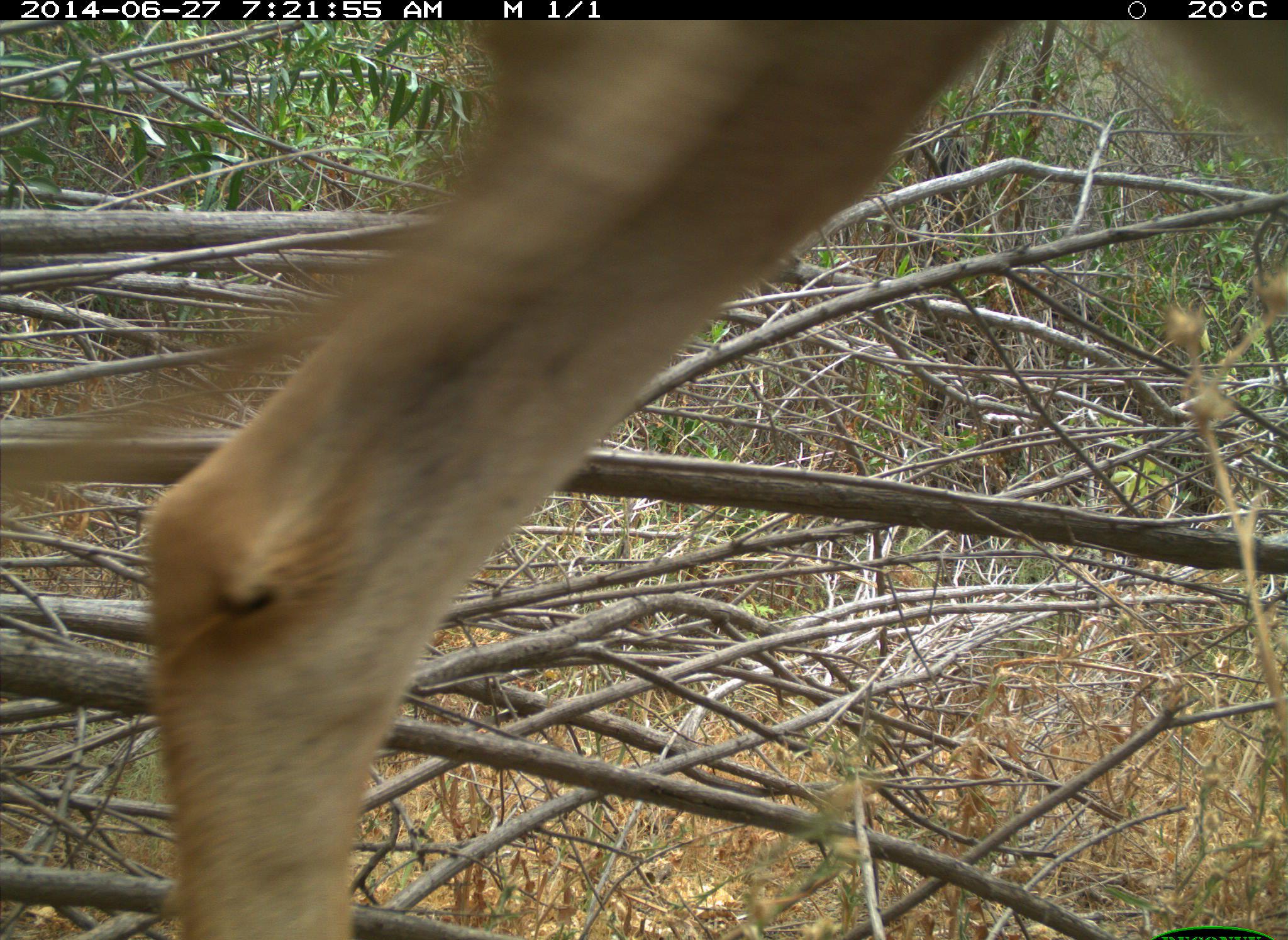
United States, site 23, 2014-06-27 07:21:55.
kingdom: Animalia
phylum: Chordata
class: Mammalia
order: Artiodactyla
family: Cervidae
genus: Odocoileus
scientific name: Odocoileus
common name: deer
Deer (Odocoileus).